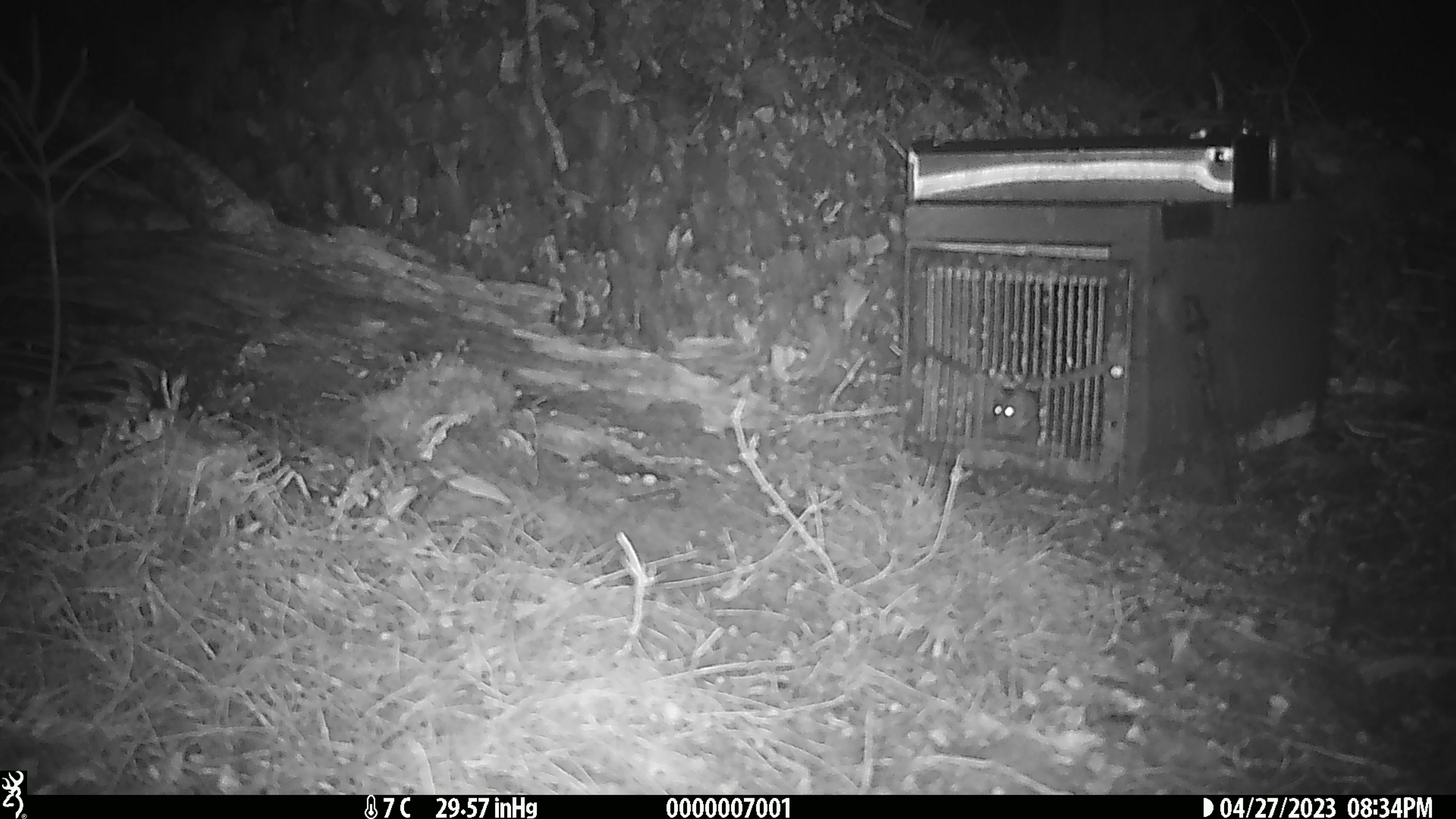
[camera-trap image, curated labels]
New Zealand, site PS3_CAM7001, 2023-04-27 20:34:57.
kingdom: Animalia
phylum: Chordata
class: Mammalia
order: Rodentia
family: Muridae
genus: Mus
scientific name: Mus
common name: mouse